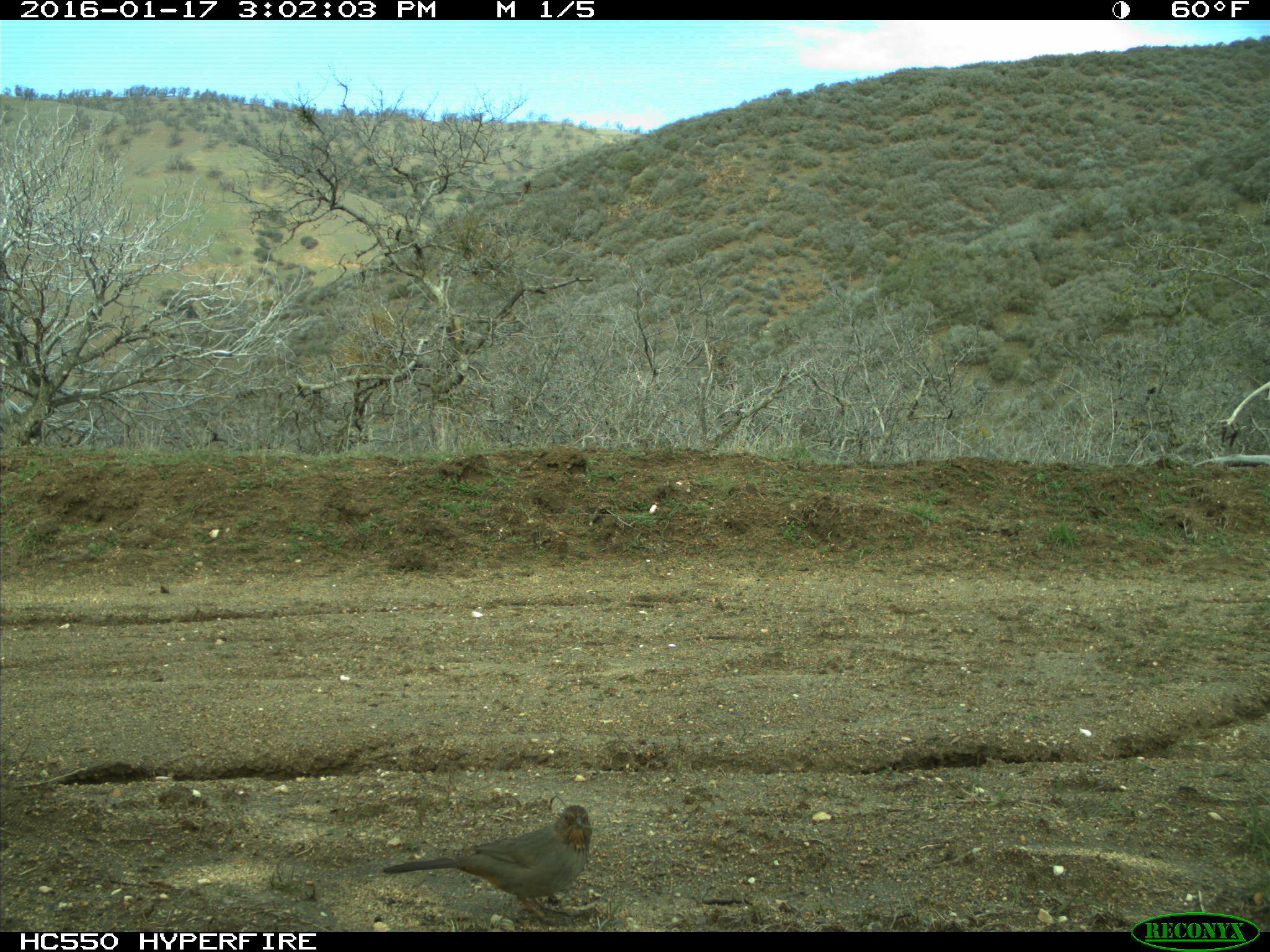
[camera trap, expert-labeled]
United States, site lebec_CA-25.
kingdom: Animalia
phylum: Chordata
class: Aves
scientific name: Aves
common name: birds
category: unidentified bird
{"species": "unidentified bird (birds) (Aves)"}